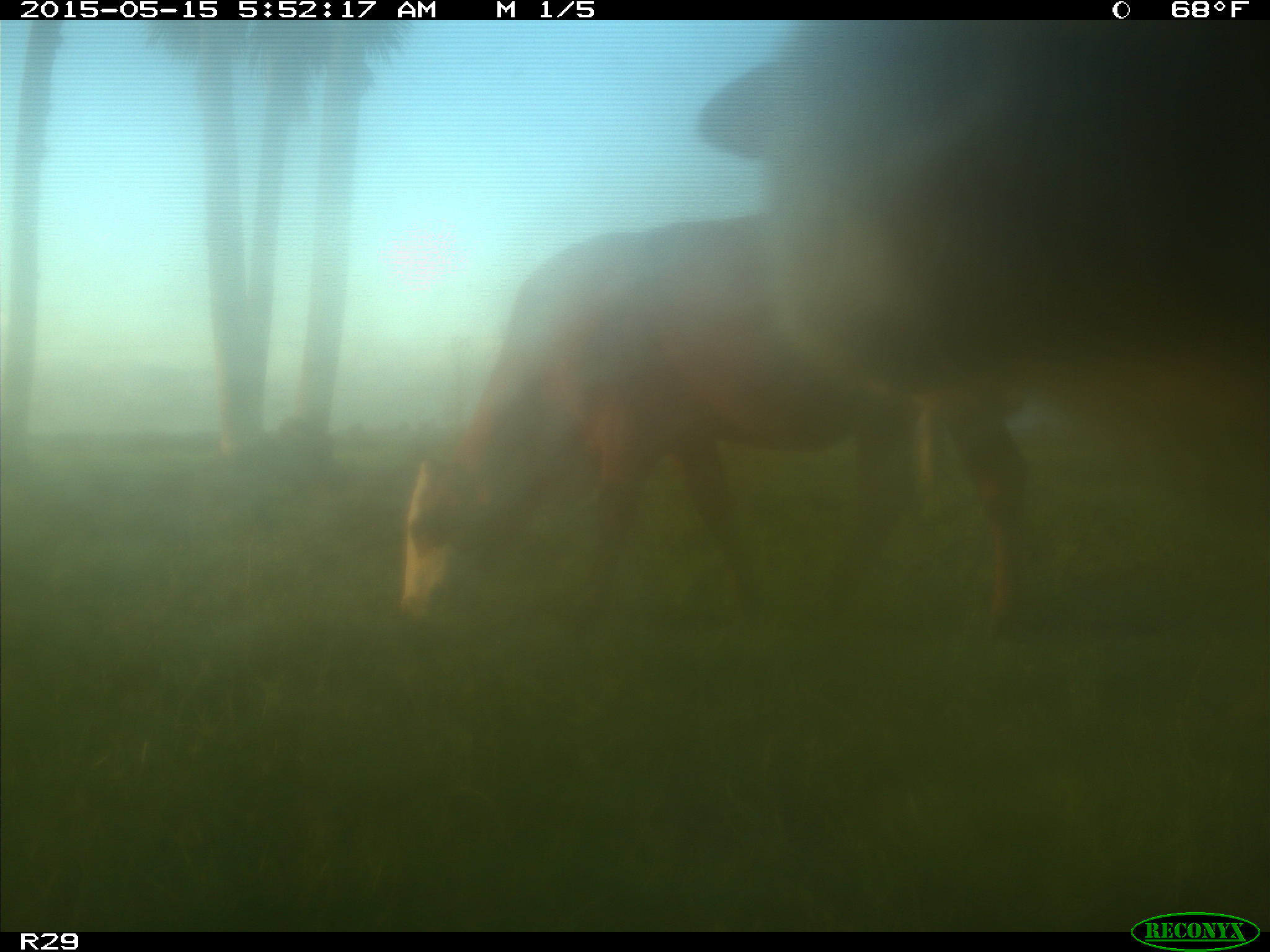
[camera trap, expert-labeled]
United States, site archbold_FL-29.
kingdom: Animalia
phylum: Chordata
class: Mammalia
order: Artiodactyla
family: Bovidae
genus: Bos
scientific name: Bos taurus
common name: domestic cow